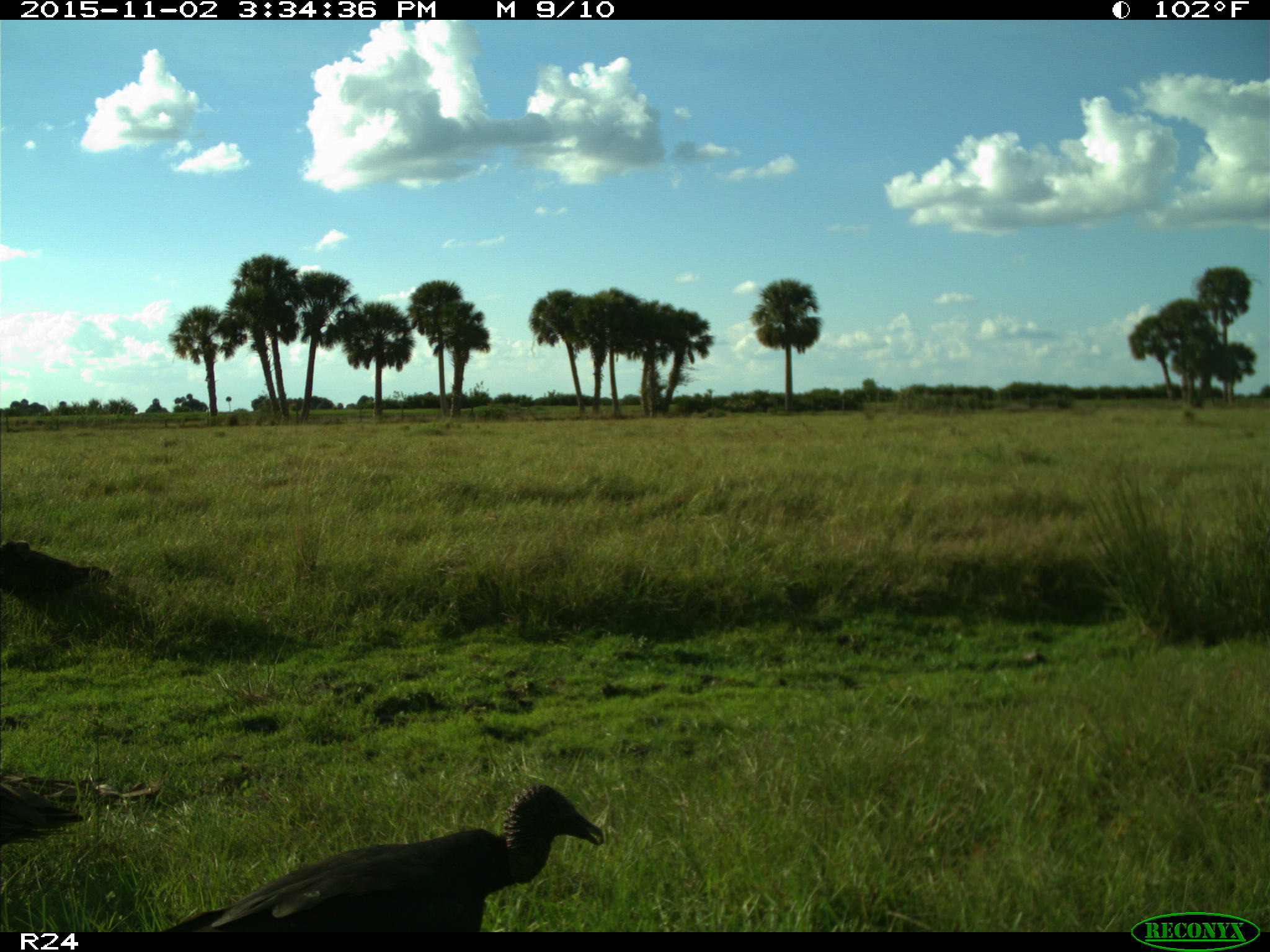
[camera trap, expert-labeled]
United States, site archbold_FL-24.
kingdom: Animalia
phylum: Chordata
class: Aves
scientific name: Aves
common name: birds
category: unidentified bird